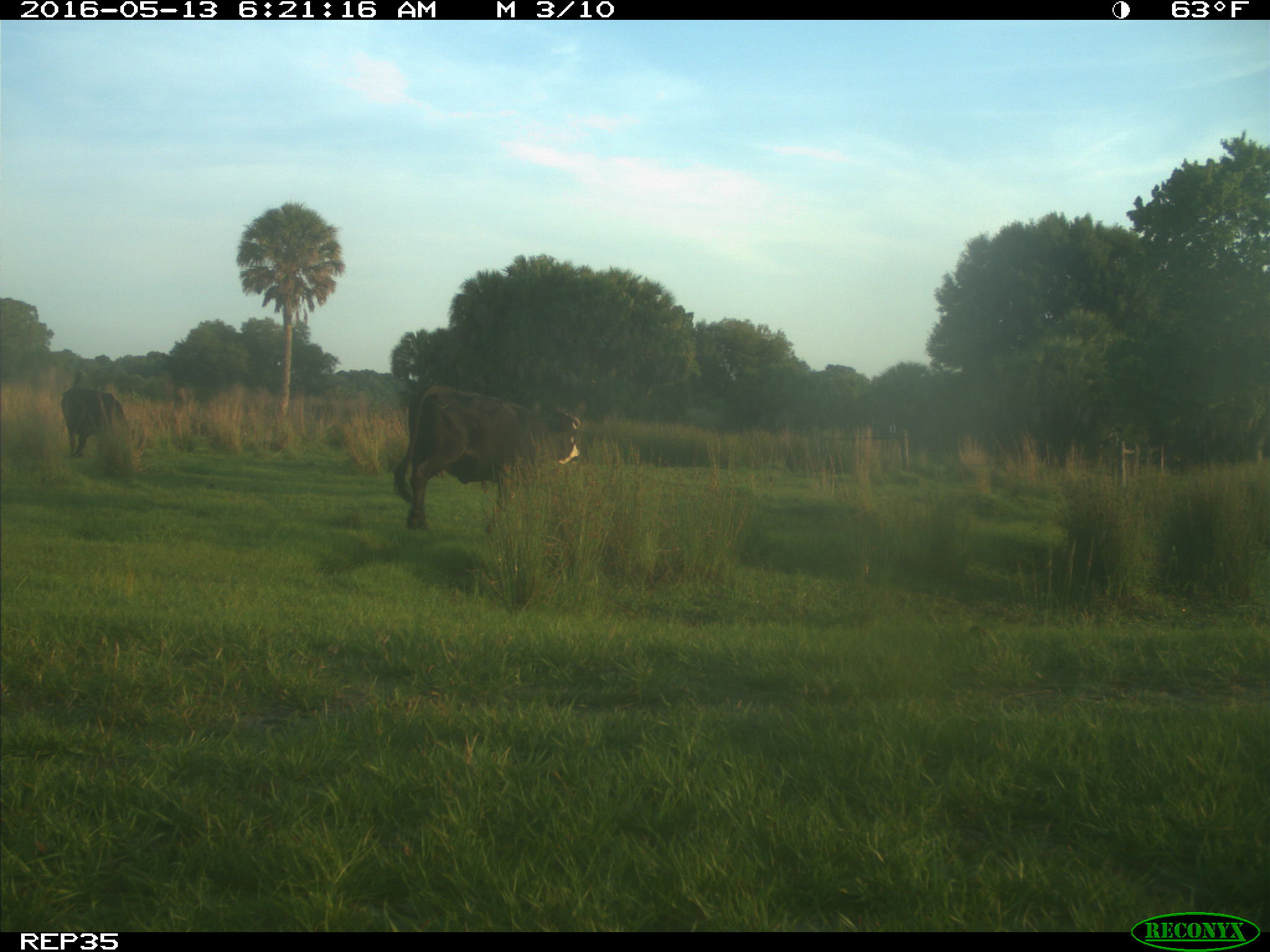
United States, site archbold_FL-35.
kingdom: Animalia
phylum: Chordata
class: Mammalia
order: Artiodactyla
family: Bovidae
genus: Bos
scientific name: Bos taurus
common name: domestic cow